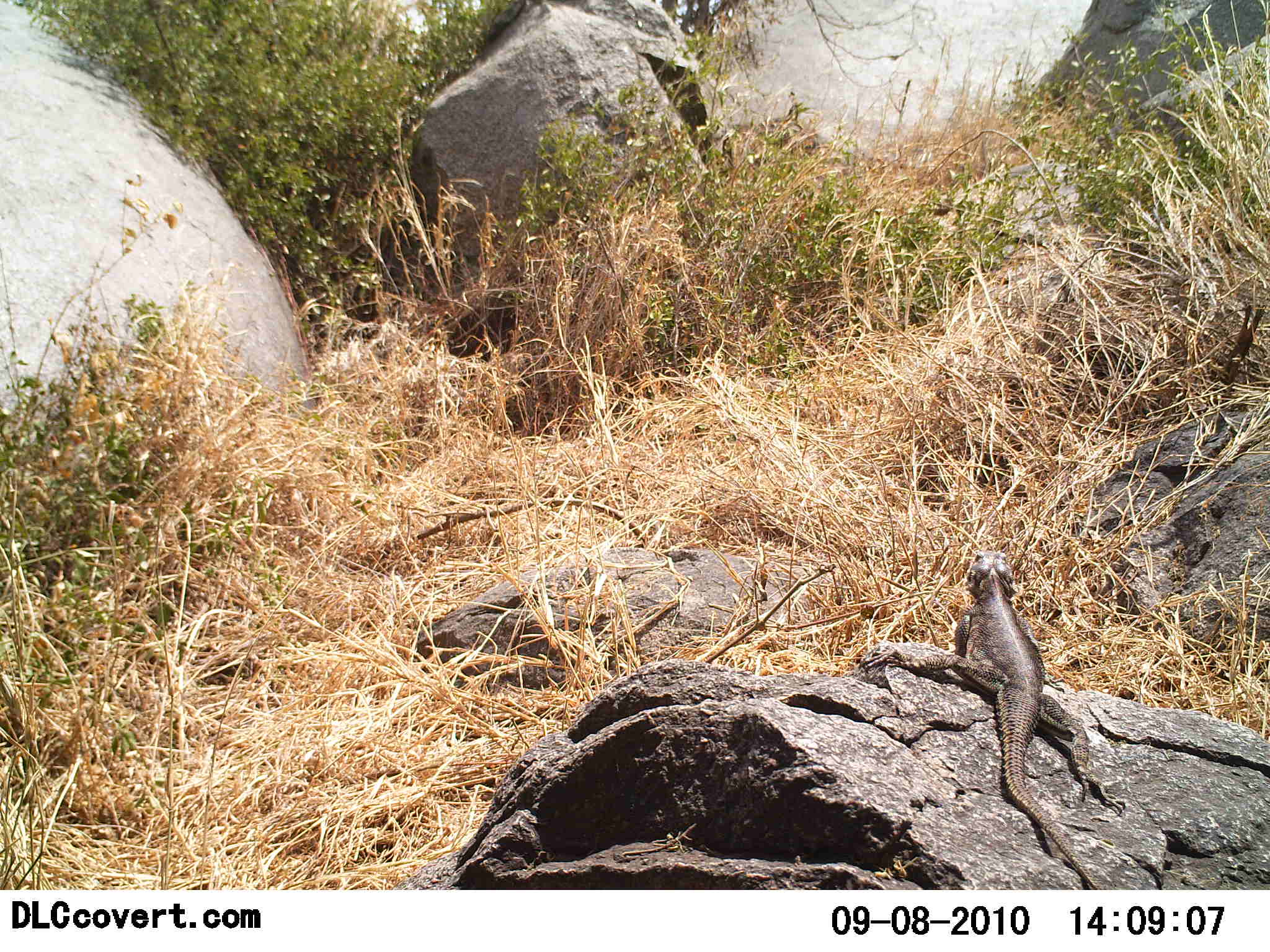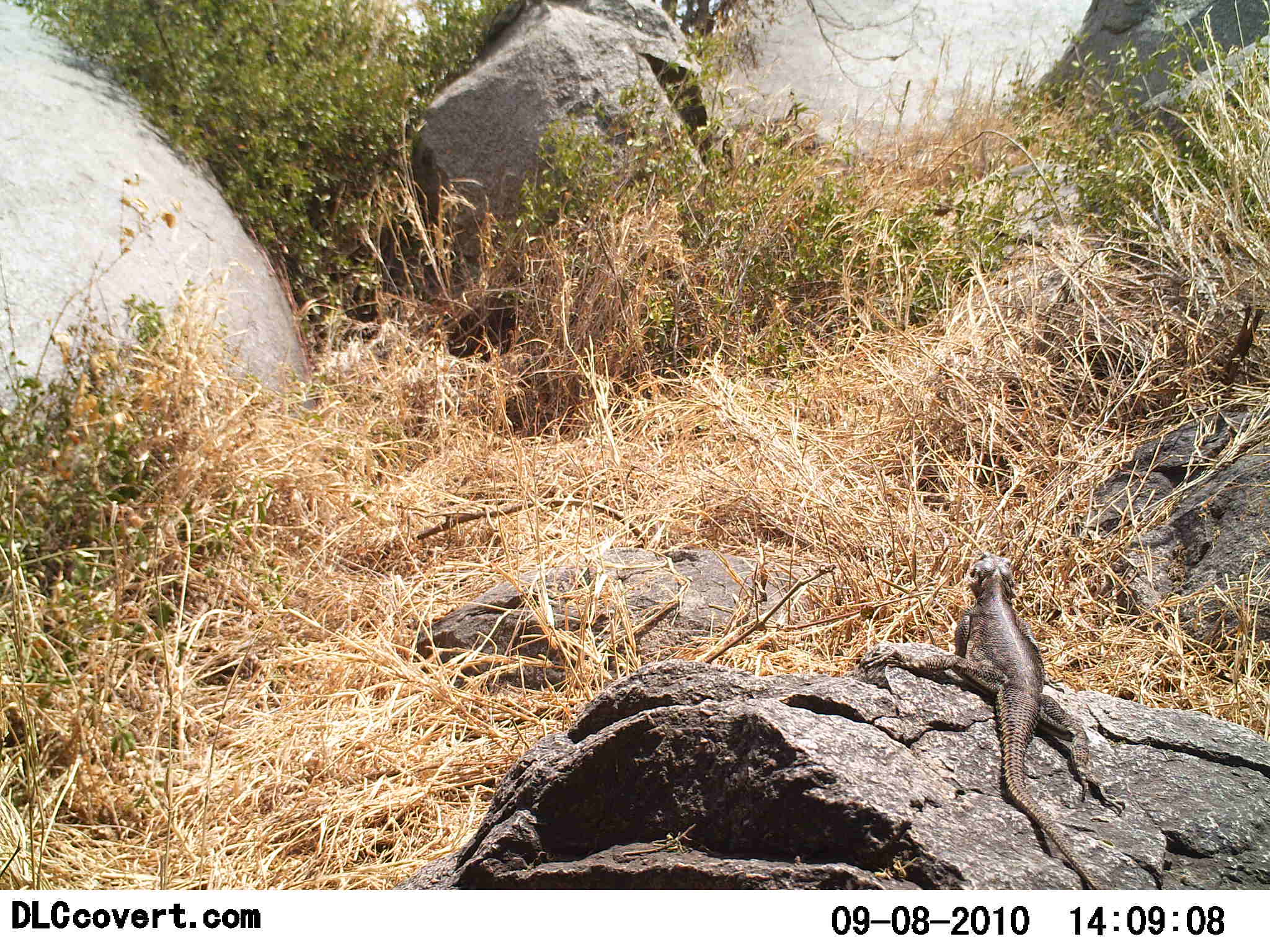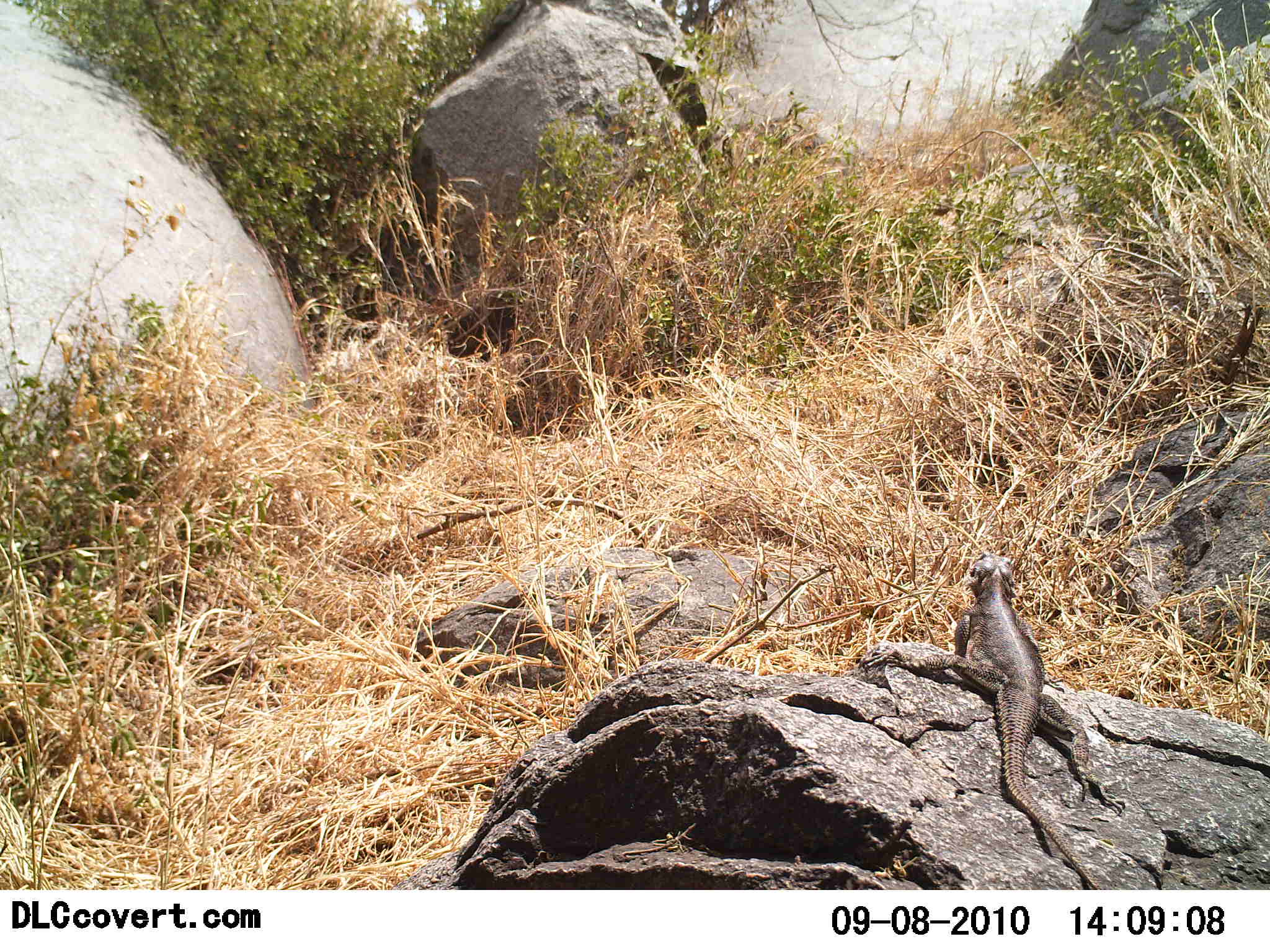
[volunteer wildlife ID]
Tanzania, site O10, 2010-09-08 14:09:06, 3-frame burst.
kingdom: Animalia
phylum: Chordata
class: Reptilia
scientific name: Reptilia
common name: reptiles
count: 1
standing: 31%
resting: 62%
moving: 6%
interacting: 0%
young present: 0%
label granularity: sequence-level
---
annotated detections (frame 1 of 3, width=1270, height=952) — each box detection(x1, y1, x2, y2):
animal: detection(858, 550, 1126, 890)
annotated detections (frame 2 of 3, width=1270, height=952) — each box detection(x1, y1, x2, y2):
animal: detection(857, 551, 1128, 890)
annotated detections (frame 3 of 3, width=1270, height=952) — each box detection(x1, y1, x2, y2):
animal: detection(857, 554, 1124, 891)